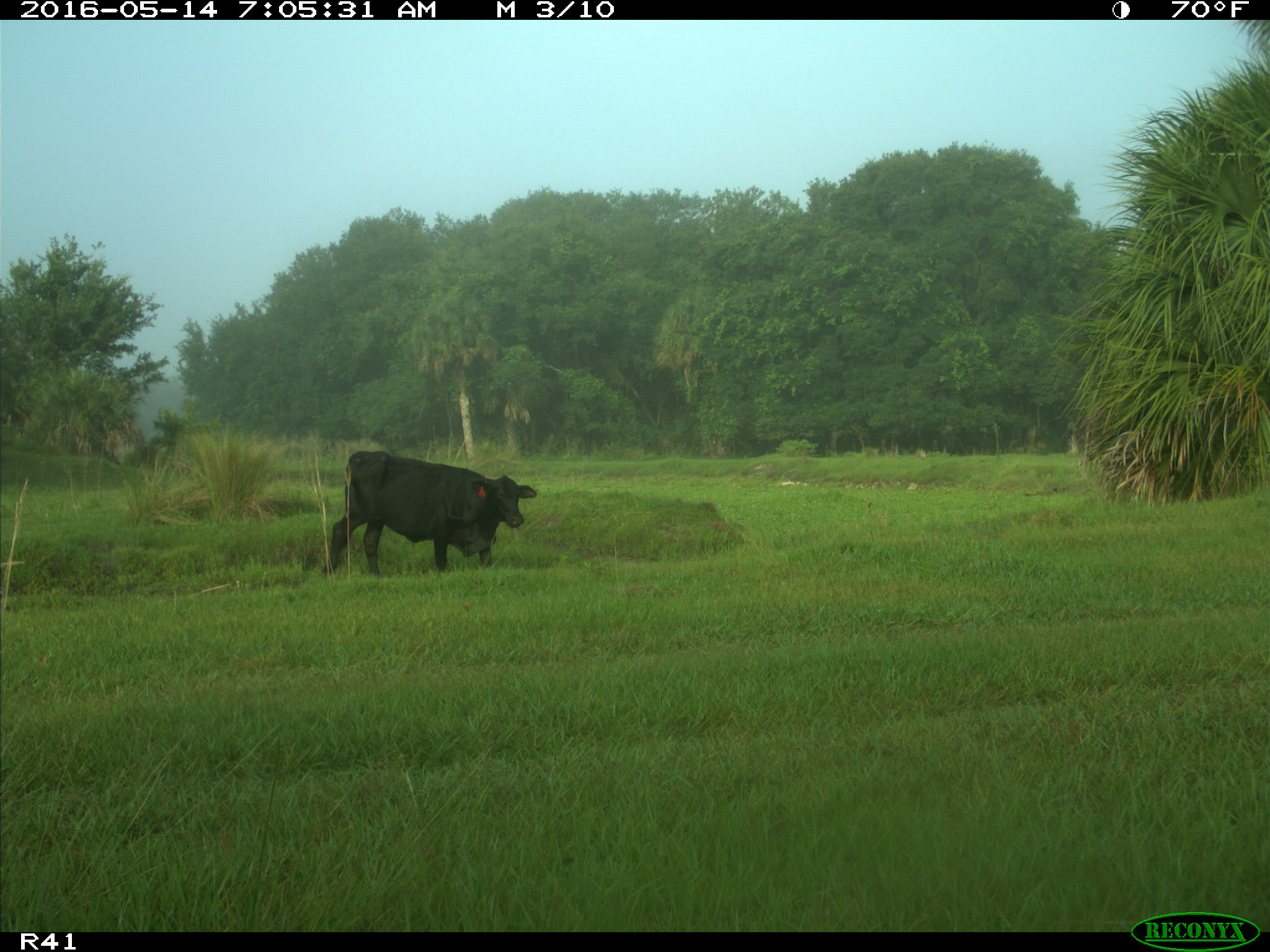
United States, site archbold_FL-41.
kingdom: Animalia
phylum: Chordata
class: Mammalia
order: Artiodactyla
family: Bovidae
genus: Bos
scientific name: Bos taurus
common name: domestic cow